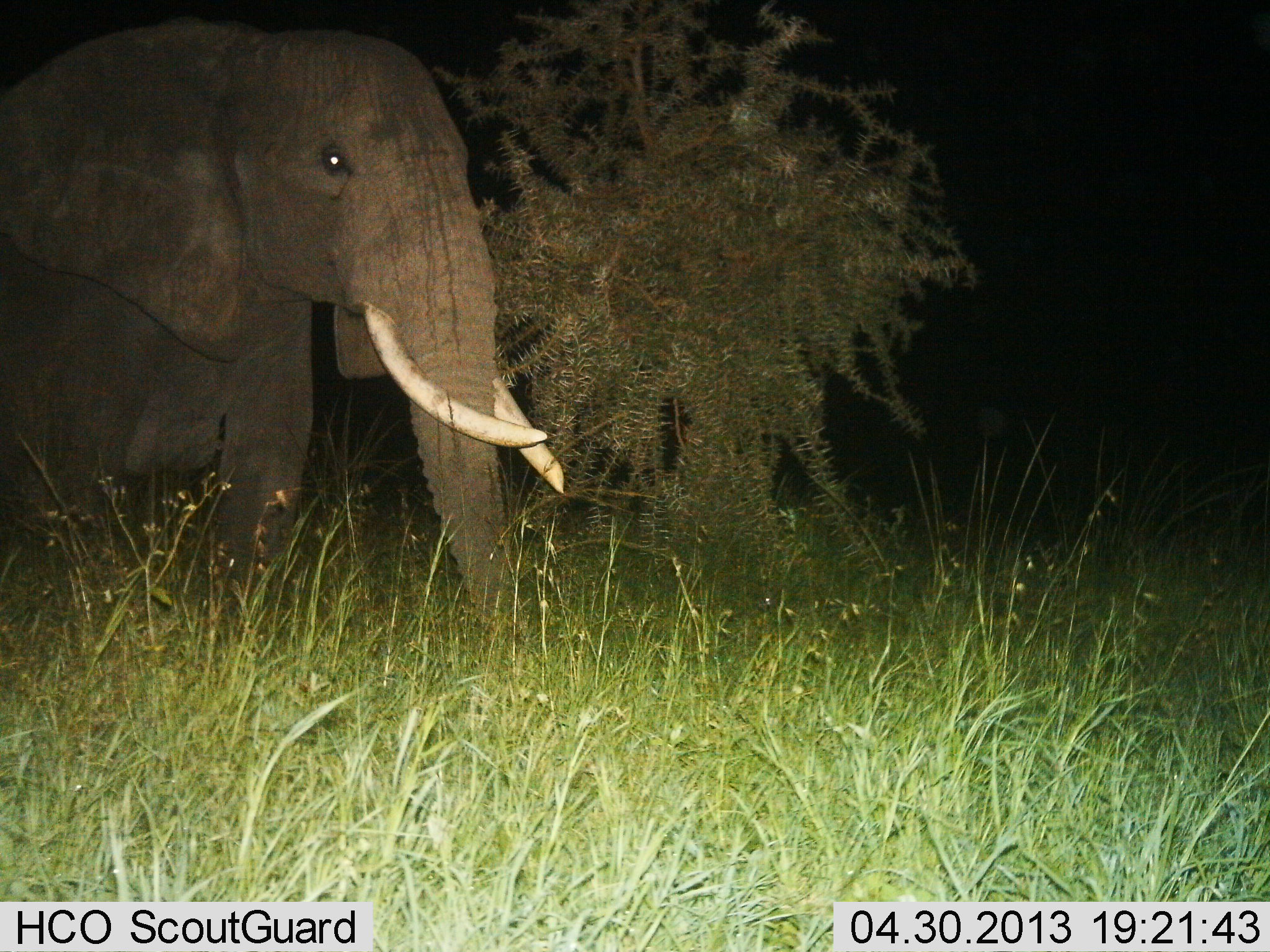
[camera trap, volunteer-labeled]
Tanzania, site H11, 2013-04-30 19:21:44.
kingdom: Animalia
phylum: Chordata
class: Mammalia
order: Proboscidea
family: Elephantidae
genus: Loxodonta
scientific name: Loxodonta africana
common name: african bush elephant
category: elephant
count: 1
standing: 60%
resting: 0%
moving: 50%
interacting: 0%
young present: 0%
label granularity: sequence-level